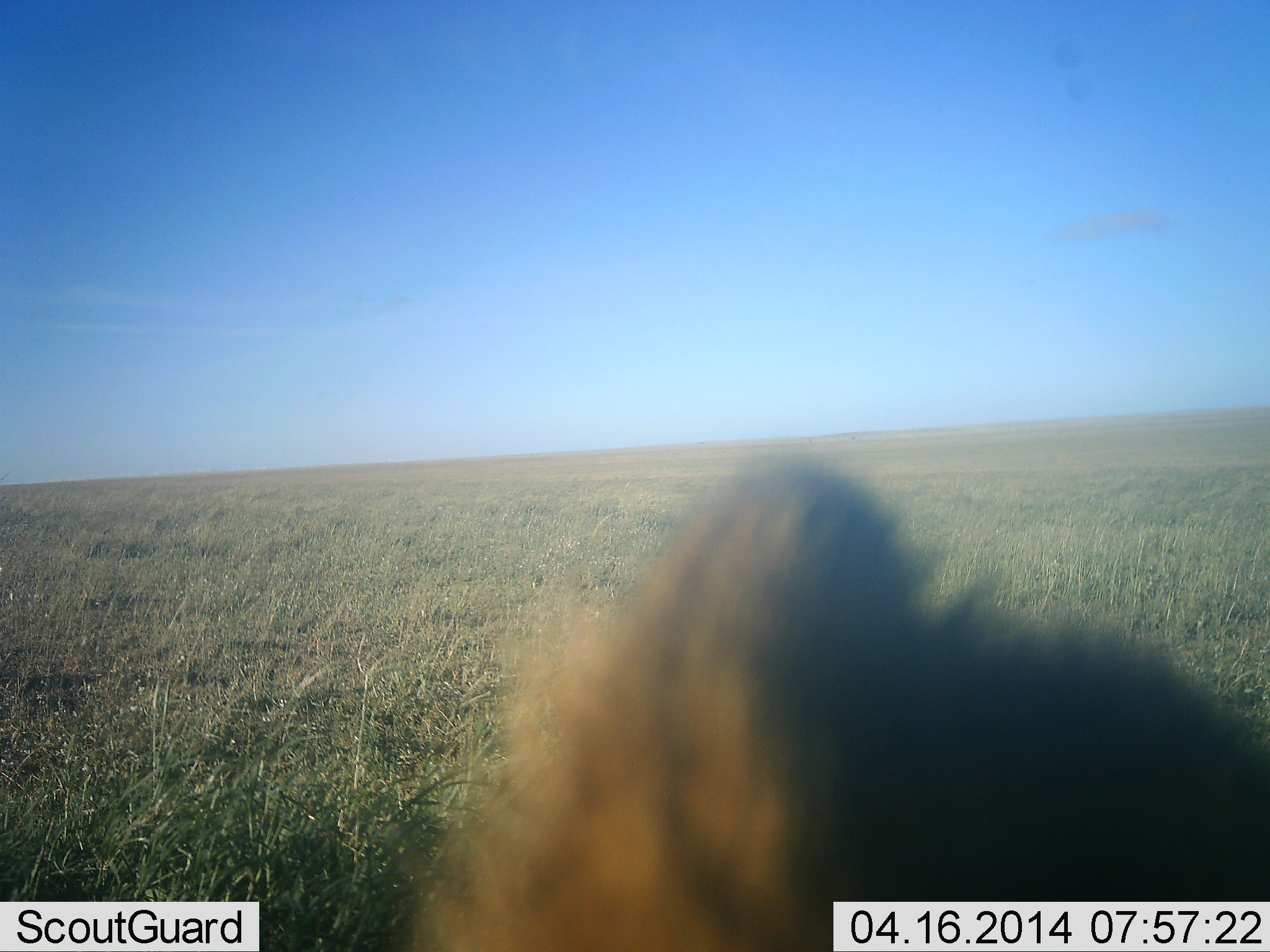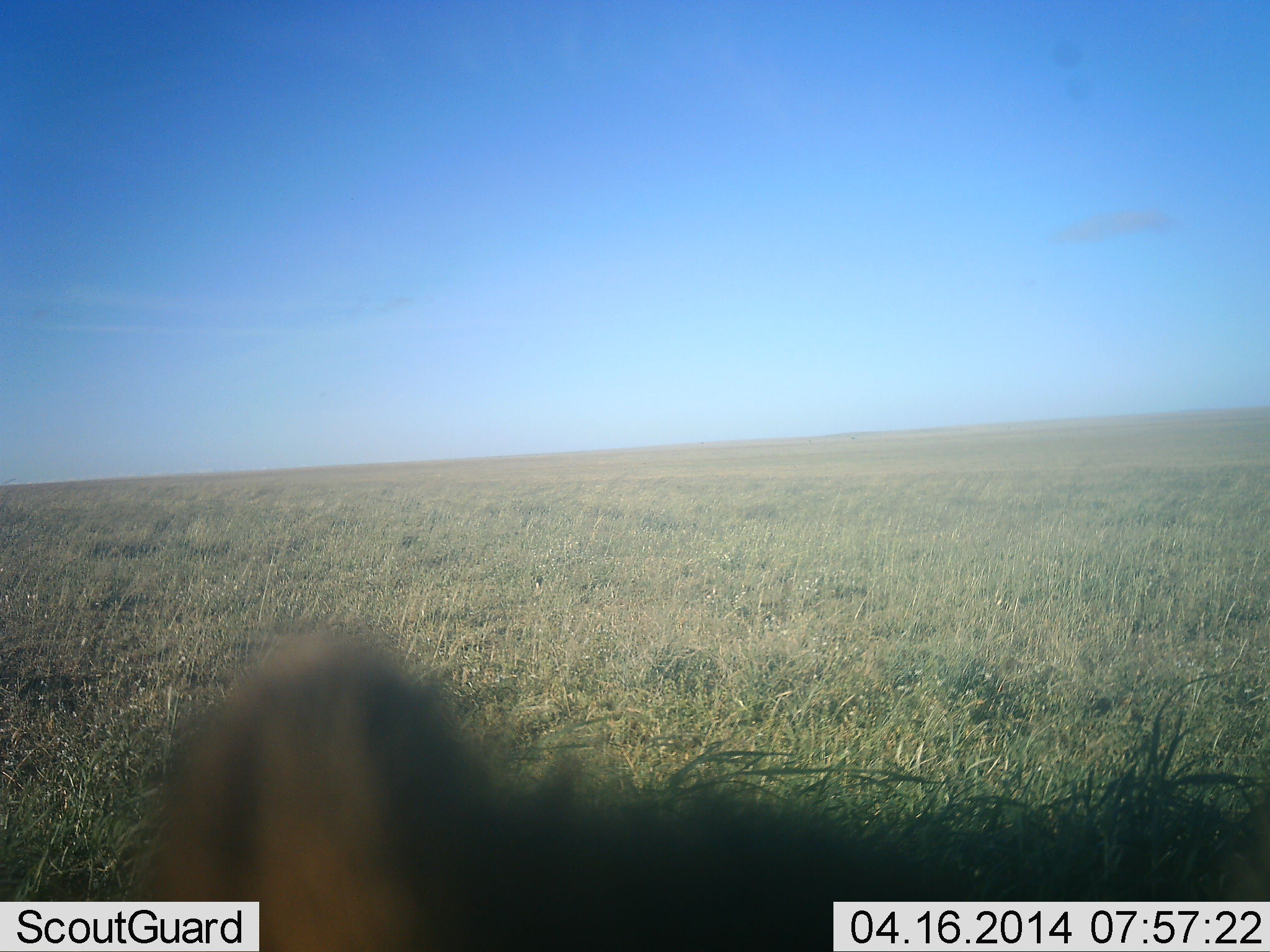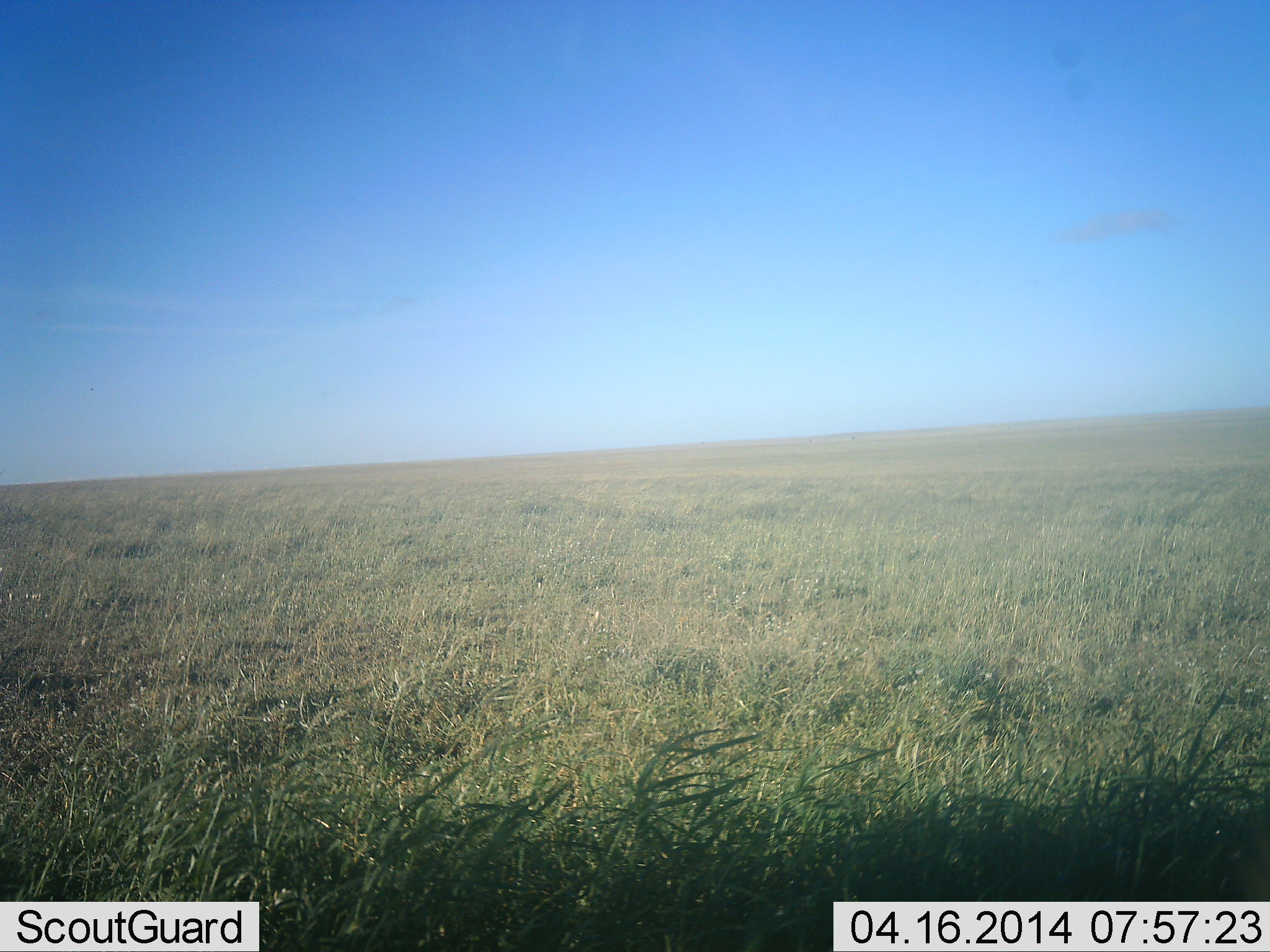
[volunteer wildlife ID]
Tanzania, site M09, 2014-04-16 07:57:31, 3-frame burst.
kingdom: Animalia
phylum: Chordata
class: Mammalia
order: Carnivora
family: Felidae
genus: Panthera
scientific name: Panthera leo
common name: lion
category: lionfemale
Lionfemale (lion) (Panthera leo), count 1. Behavior (volunteer vote fractions): standing 12%, resting 62%, moving 38%, interacting 0%. Young present (vote fraction): 0%. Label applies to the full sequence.